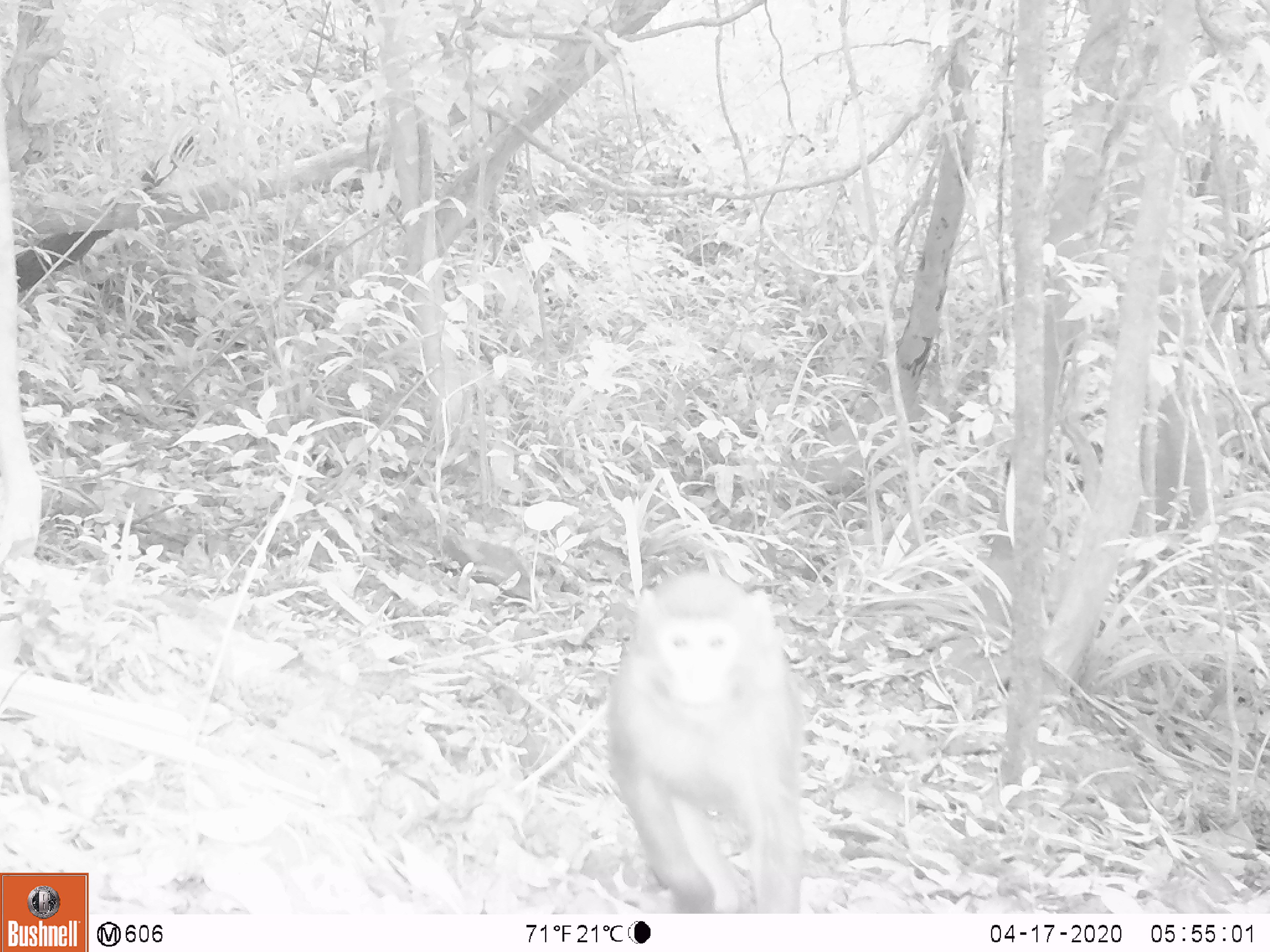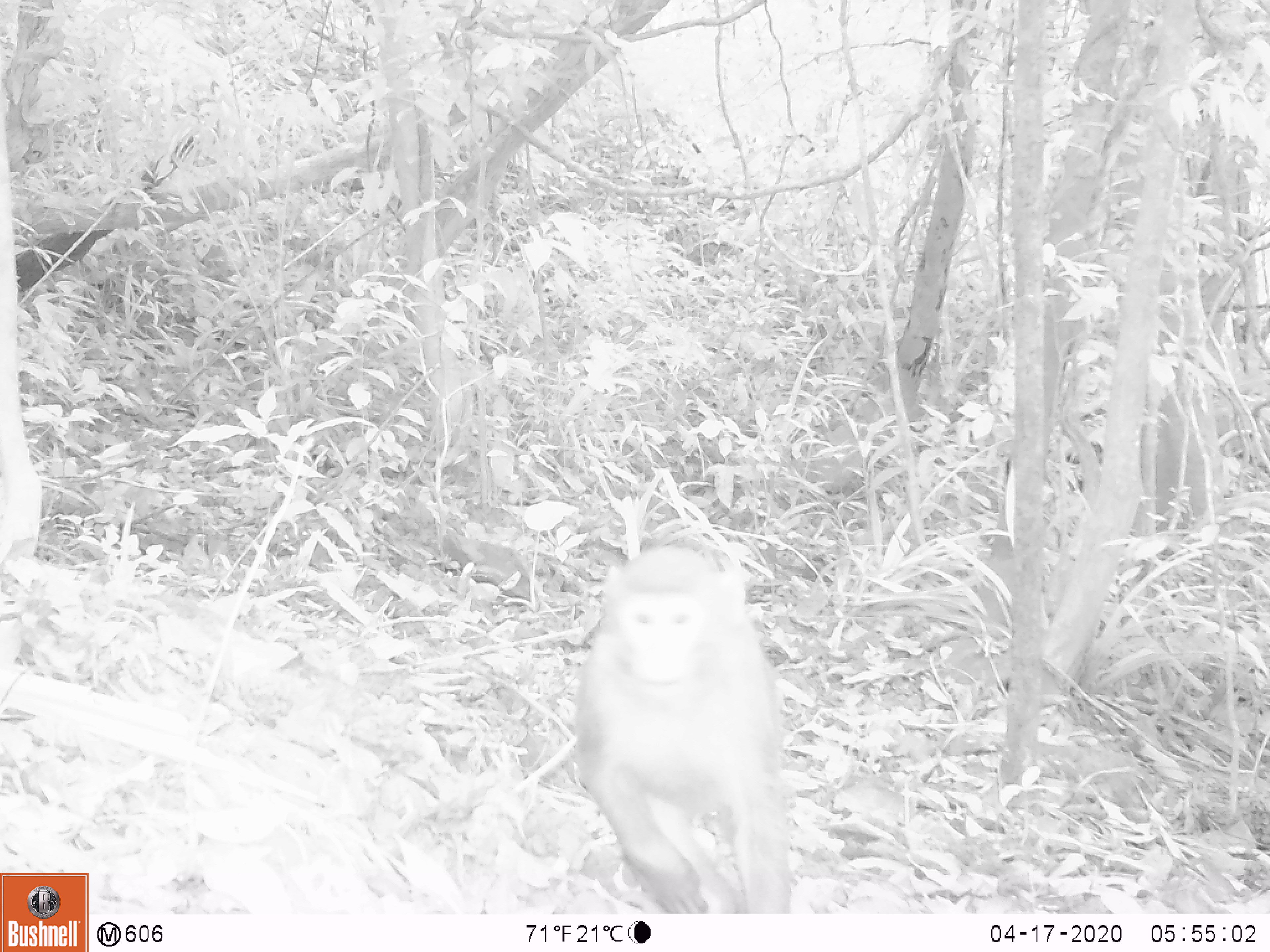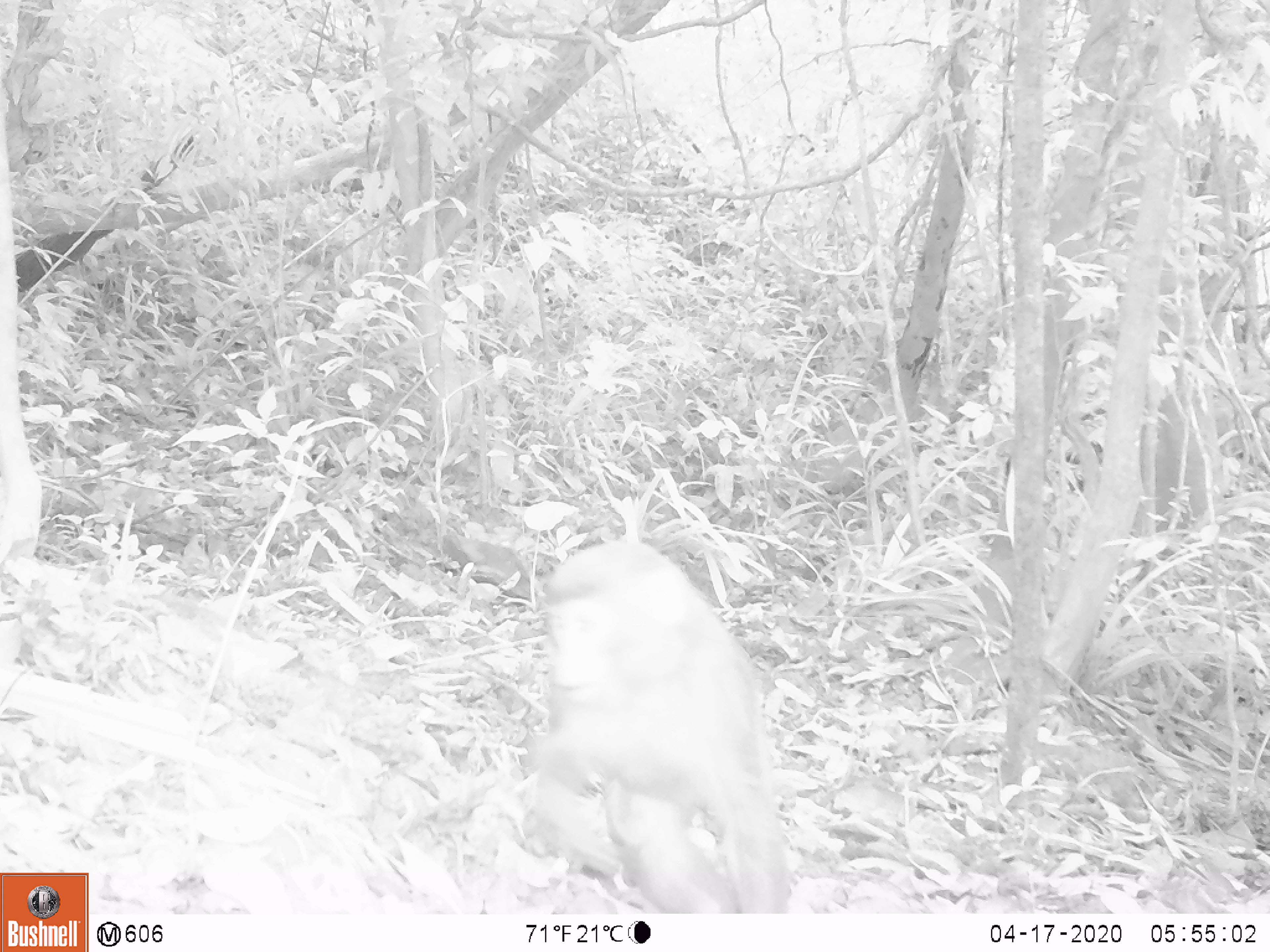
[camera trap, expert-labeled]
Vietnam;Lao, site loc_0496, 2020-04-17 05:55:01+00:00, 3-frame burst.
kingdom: Animalia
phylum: Chordata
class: Mammalia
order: Primates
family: Cercopithecidae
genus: Macaca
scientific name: Macaca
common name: macaques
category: assam or rhesus macaque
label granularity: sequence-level